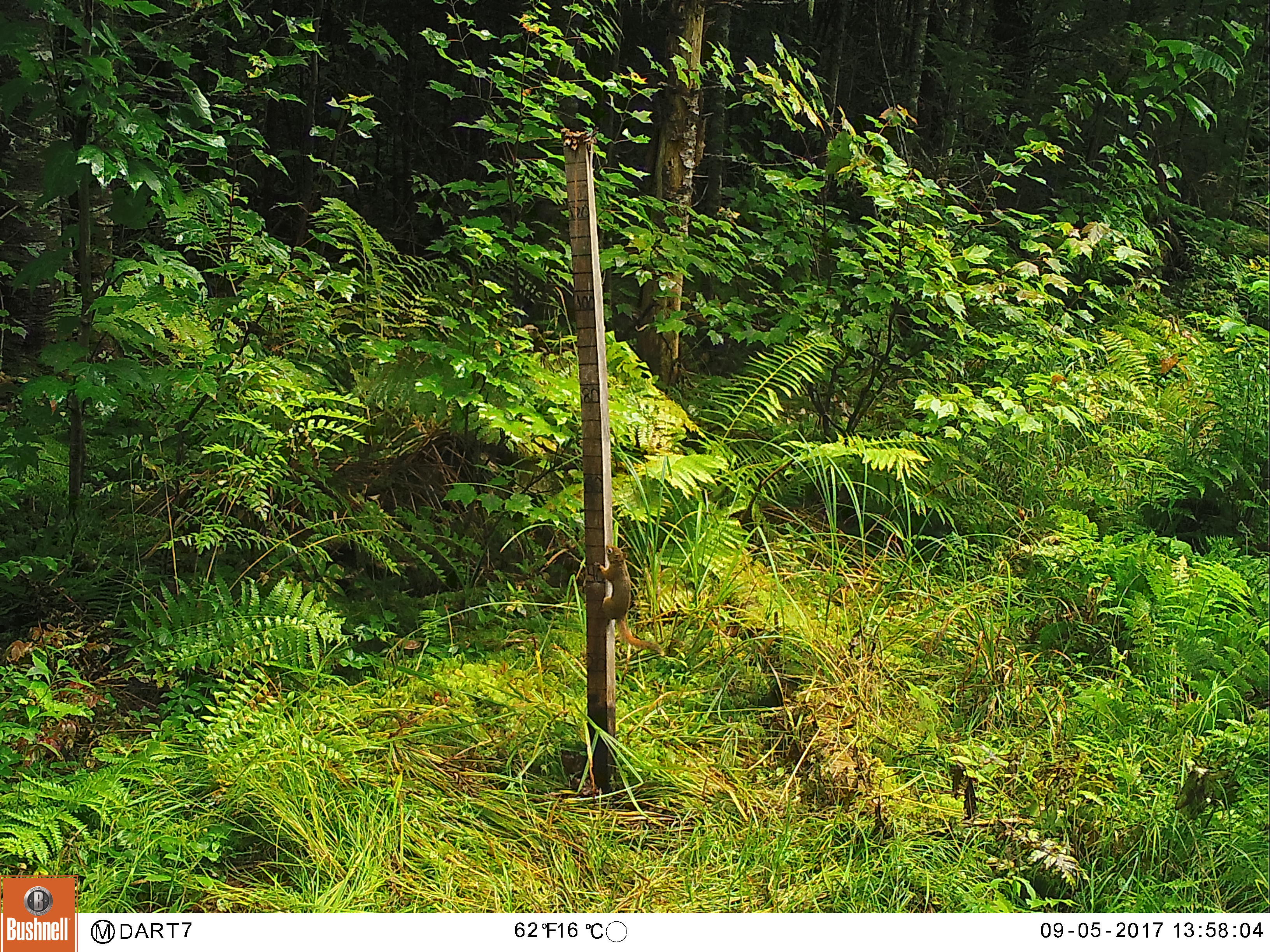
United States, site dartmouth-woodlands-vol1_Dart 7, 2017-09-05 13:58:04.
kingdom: Animalia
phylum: Chordata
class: Mammalia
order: Rodentia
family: Sciuridae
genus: Tamiasciurus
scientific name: Tamiasciurus hudsonicus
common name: red squirrel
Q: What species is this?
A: Red squirrel (Tamiasciurus hudsonicus).